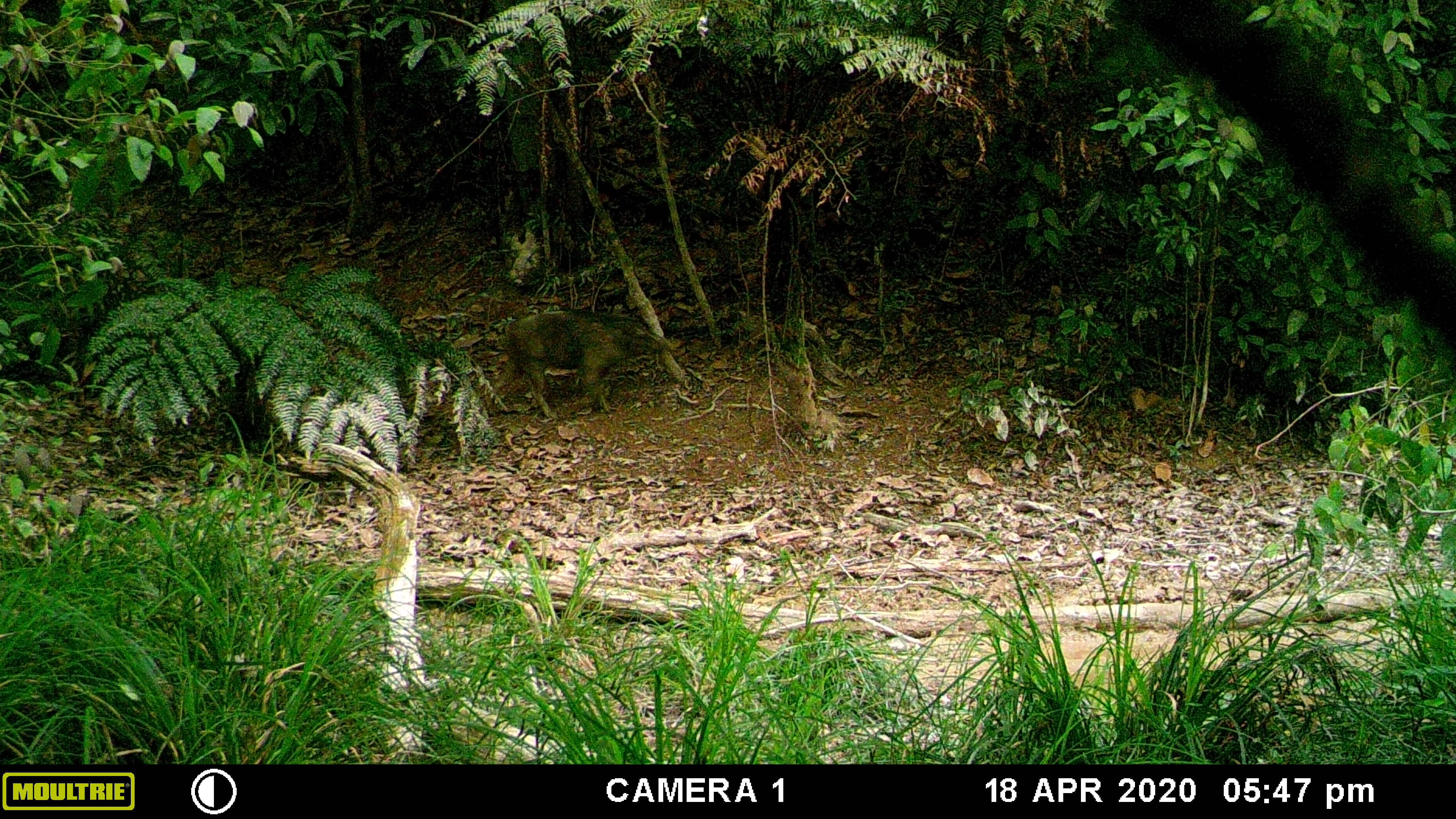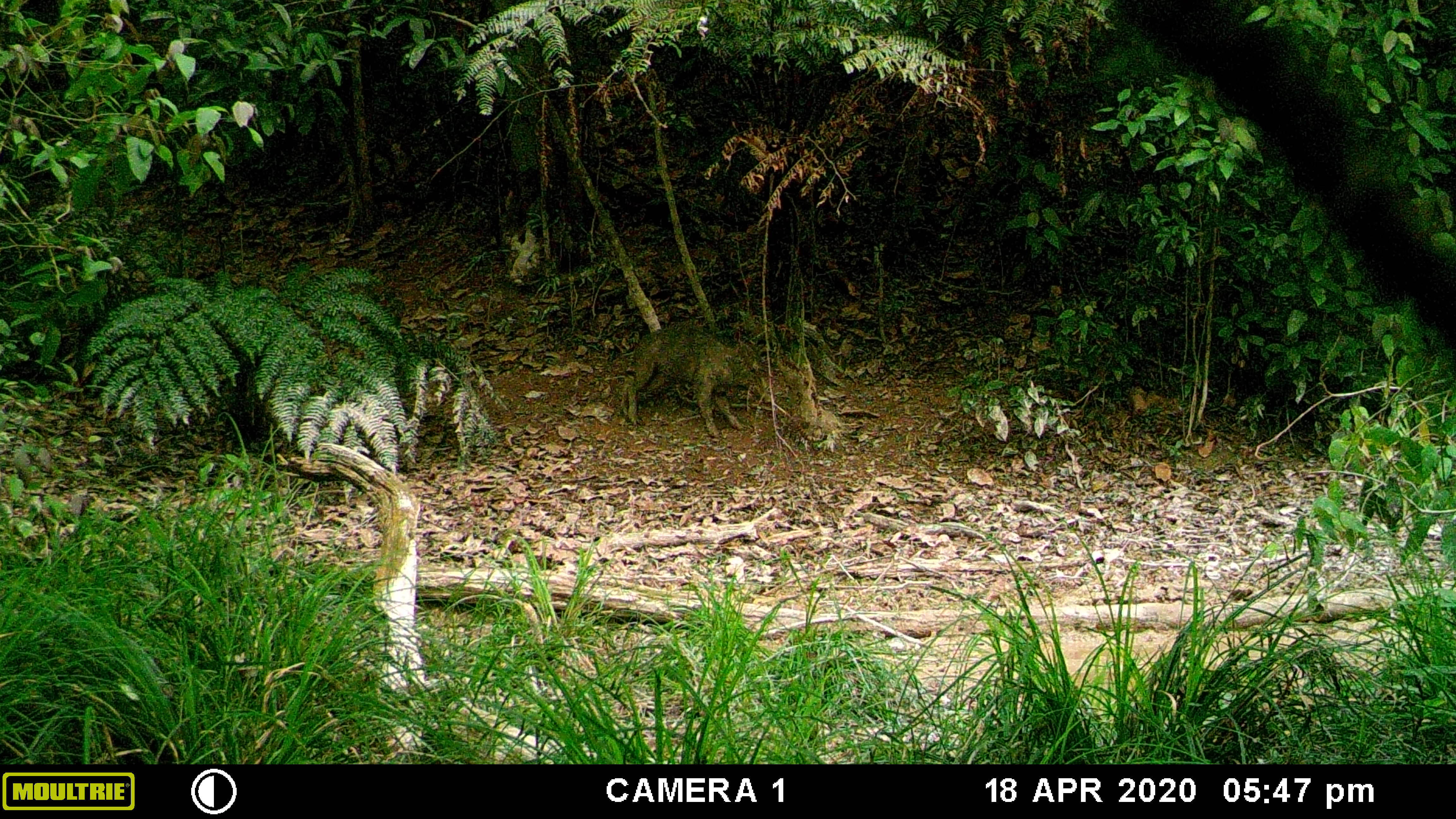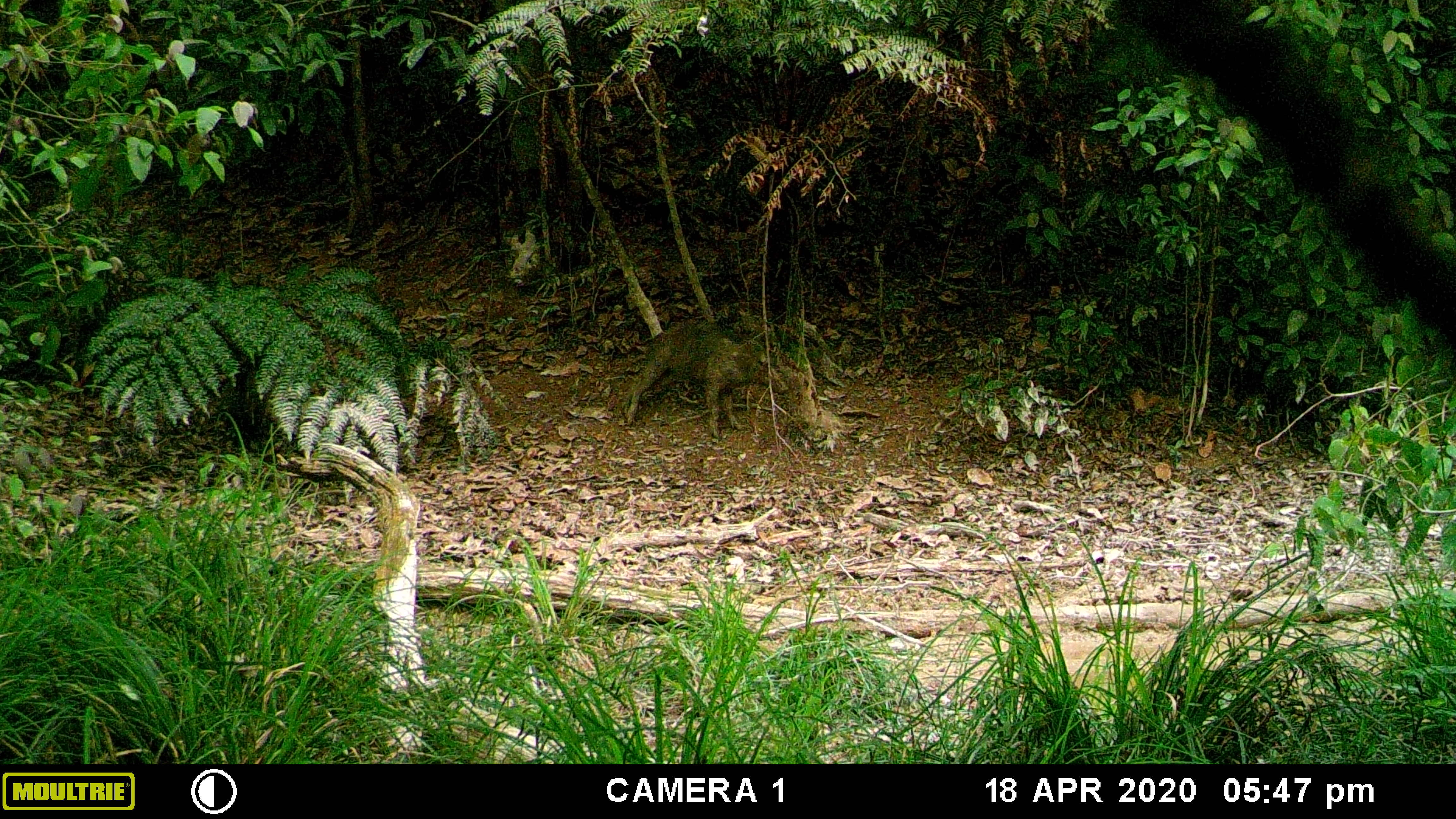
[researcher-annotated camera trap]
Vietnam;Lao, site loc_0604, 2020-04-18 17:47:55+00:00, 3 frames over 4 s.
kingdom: Animalia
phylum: Chordata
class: Mammalia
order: Artiodactyla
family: Suidae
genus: Sus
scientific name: Sus scrofa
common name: eurasian wild pig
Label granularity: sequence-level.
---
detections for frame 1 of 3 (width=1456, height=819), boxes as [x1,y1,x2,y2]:
eurasian wild pig: [489,311,667,419]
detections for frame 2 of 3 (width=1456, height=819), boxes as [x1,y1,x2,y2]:
eurasian wild pig: [619,323,768,440]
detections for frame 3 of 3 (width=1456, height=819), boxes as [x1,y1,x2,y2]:
eurasian wild pig: [619,323,789,440]